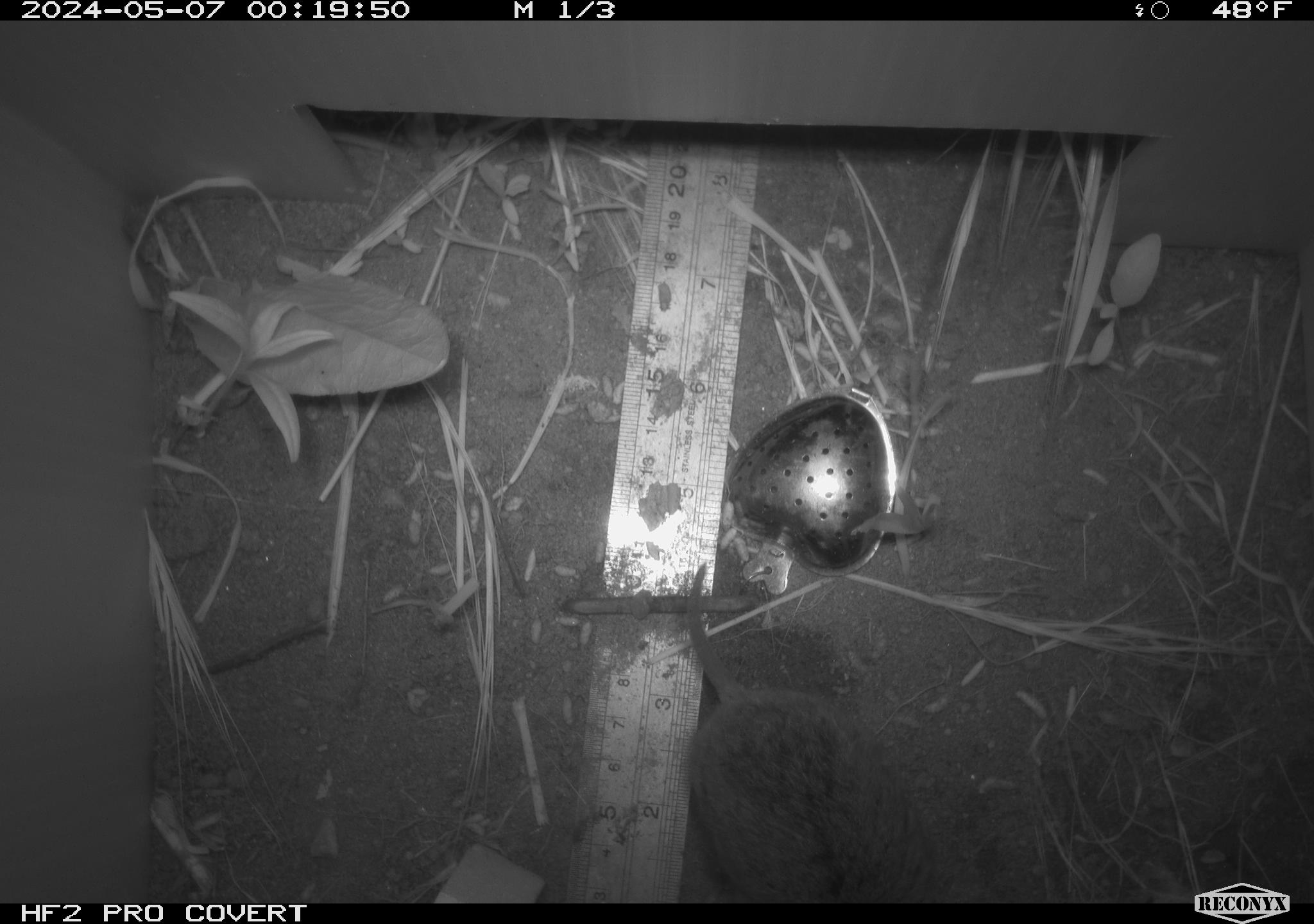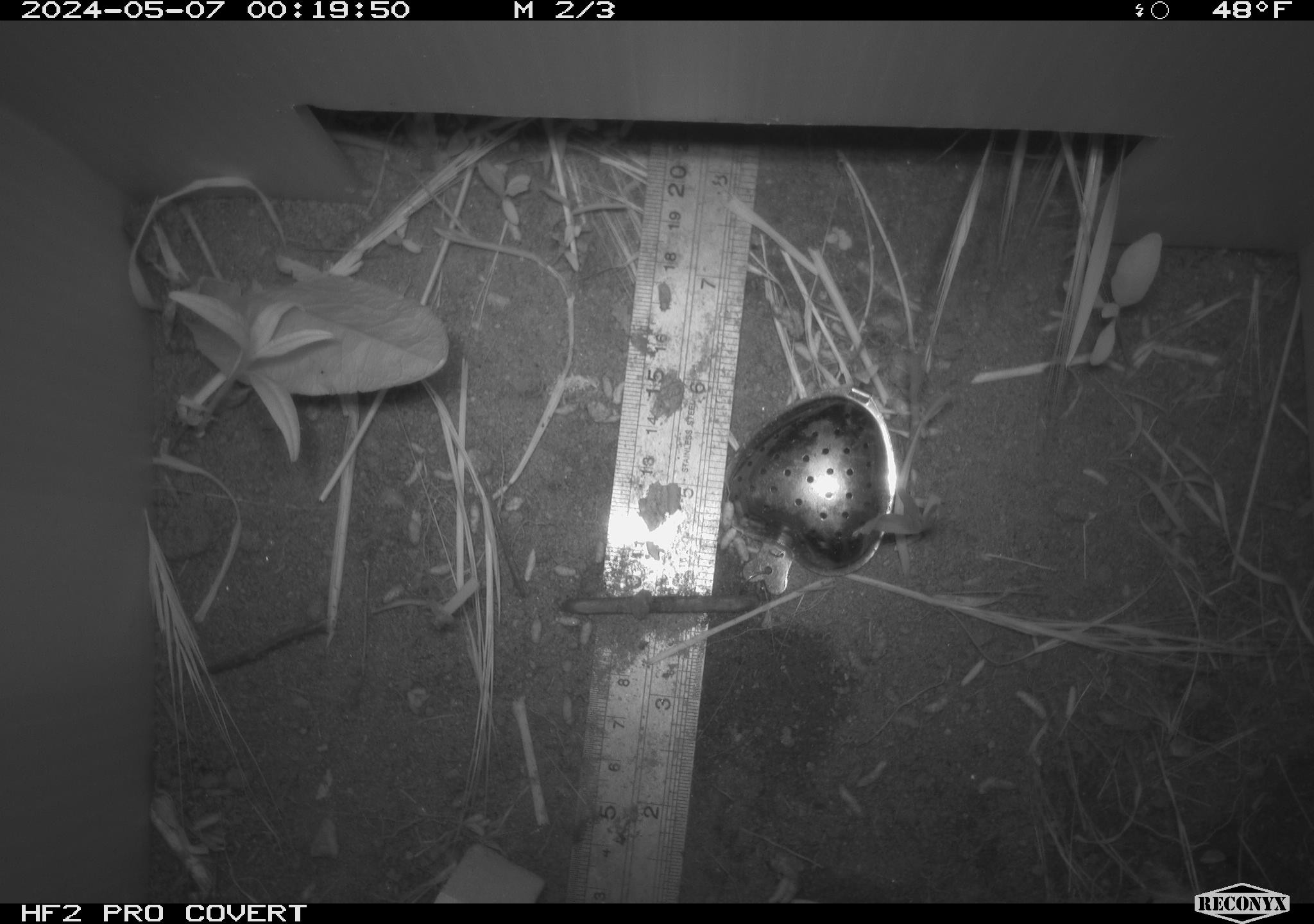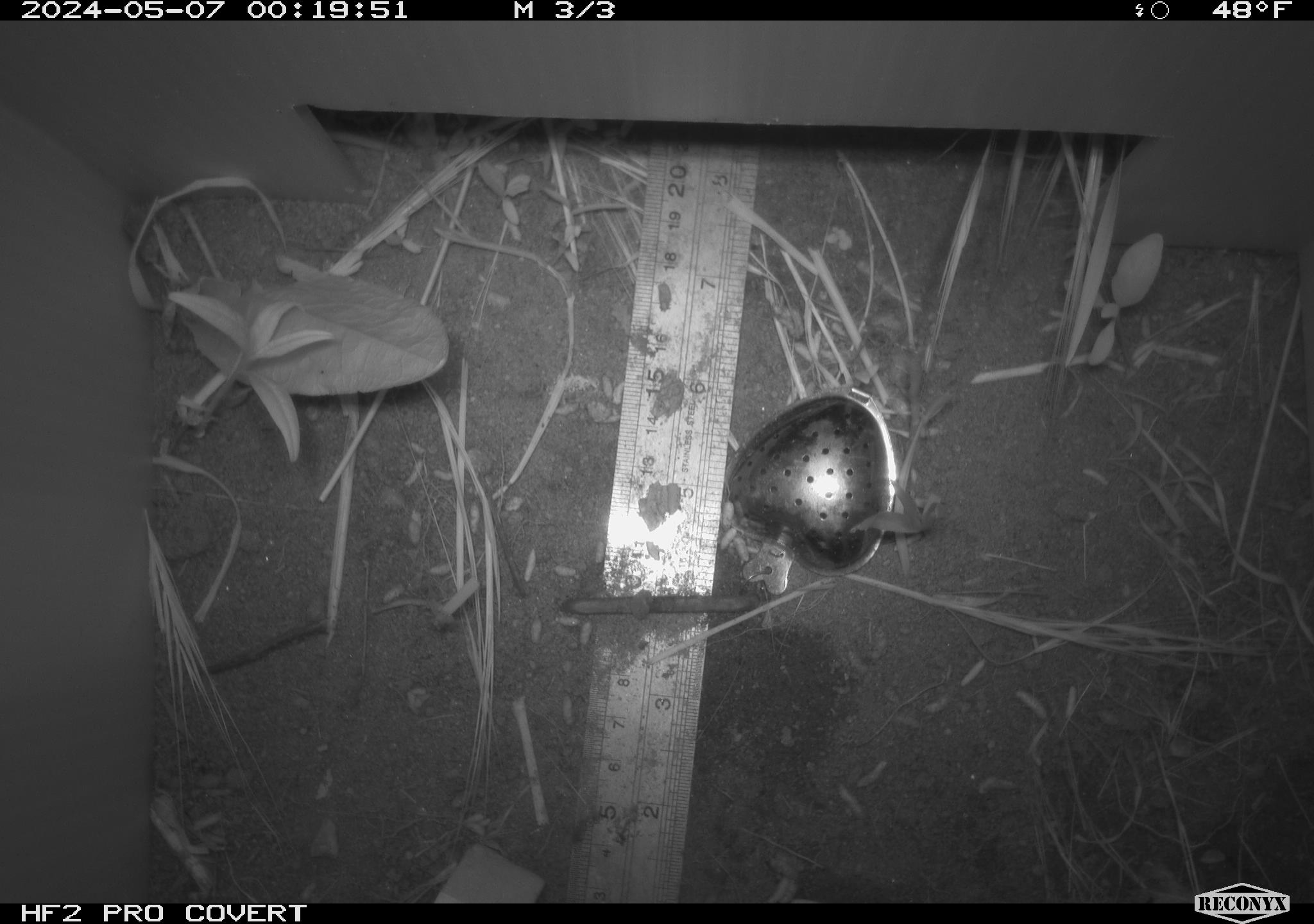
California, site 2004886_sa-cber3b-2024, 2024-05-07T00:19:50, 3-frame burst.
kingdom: Animalia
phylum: Chordata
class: Mammalia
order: Rodentia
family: Cricetidae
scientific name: Arvicolinae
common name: voles, lemmings, and muskrats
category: arvicolinae subfamily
Arvicolinae subfamily (voles, lemmings, and muskrats) (Arvicolinae).